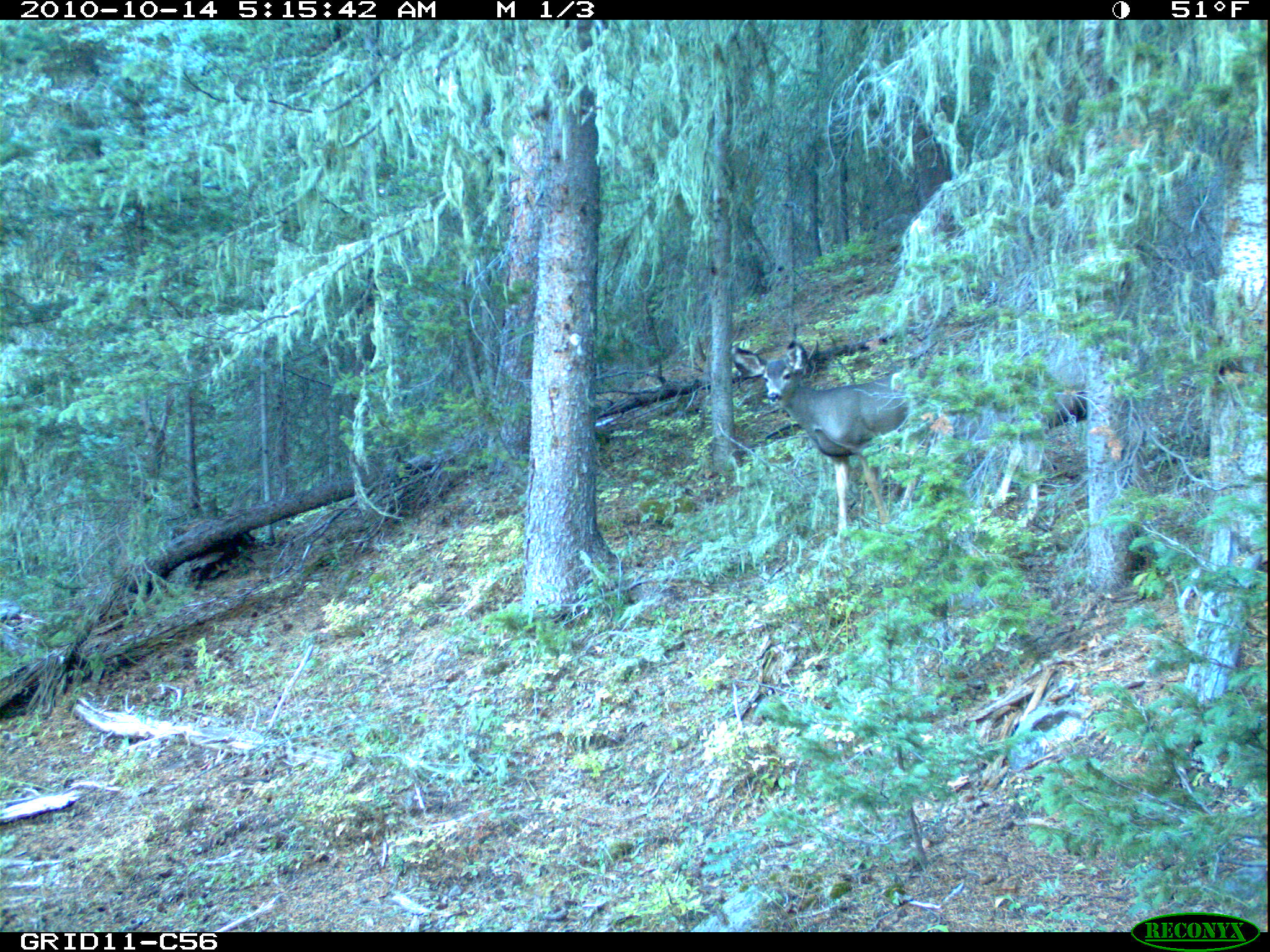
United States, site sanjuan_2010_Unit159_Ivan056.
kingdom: Animalia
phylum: Chordata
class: Mammalia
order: Artiodactyla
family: Cervidae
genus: Odocoileus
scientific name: Odocoileus hemionus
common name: mule deer